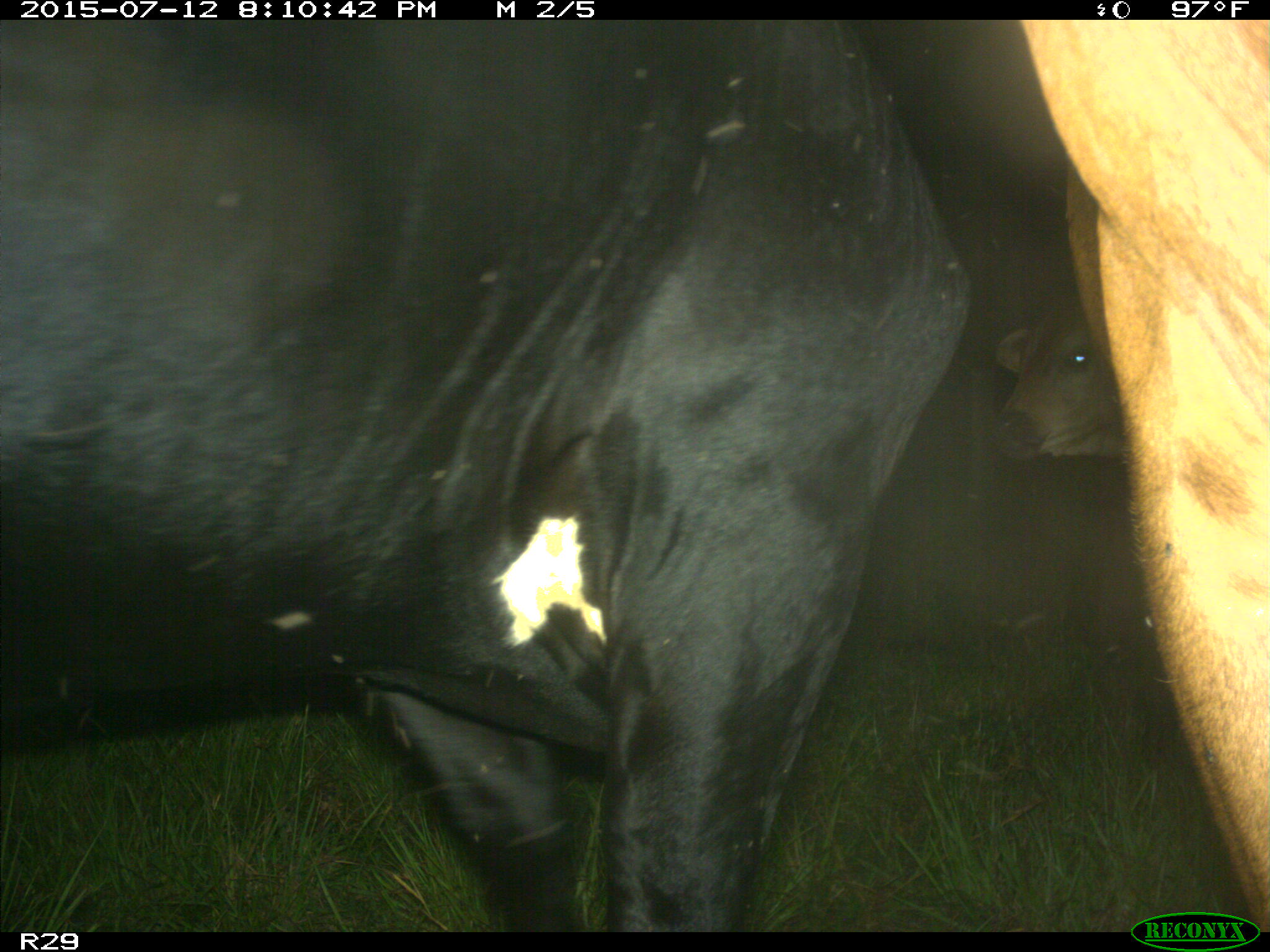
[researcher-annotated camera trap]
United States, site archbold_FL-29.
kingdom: Animalia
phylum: Chordata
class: Mammalia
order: Artiodactyla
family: Bovidae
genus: Bos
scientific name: Bos taurus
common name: domestic cow